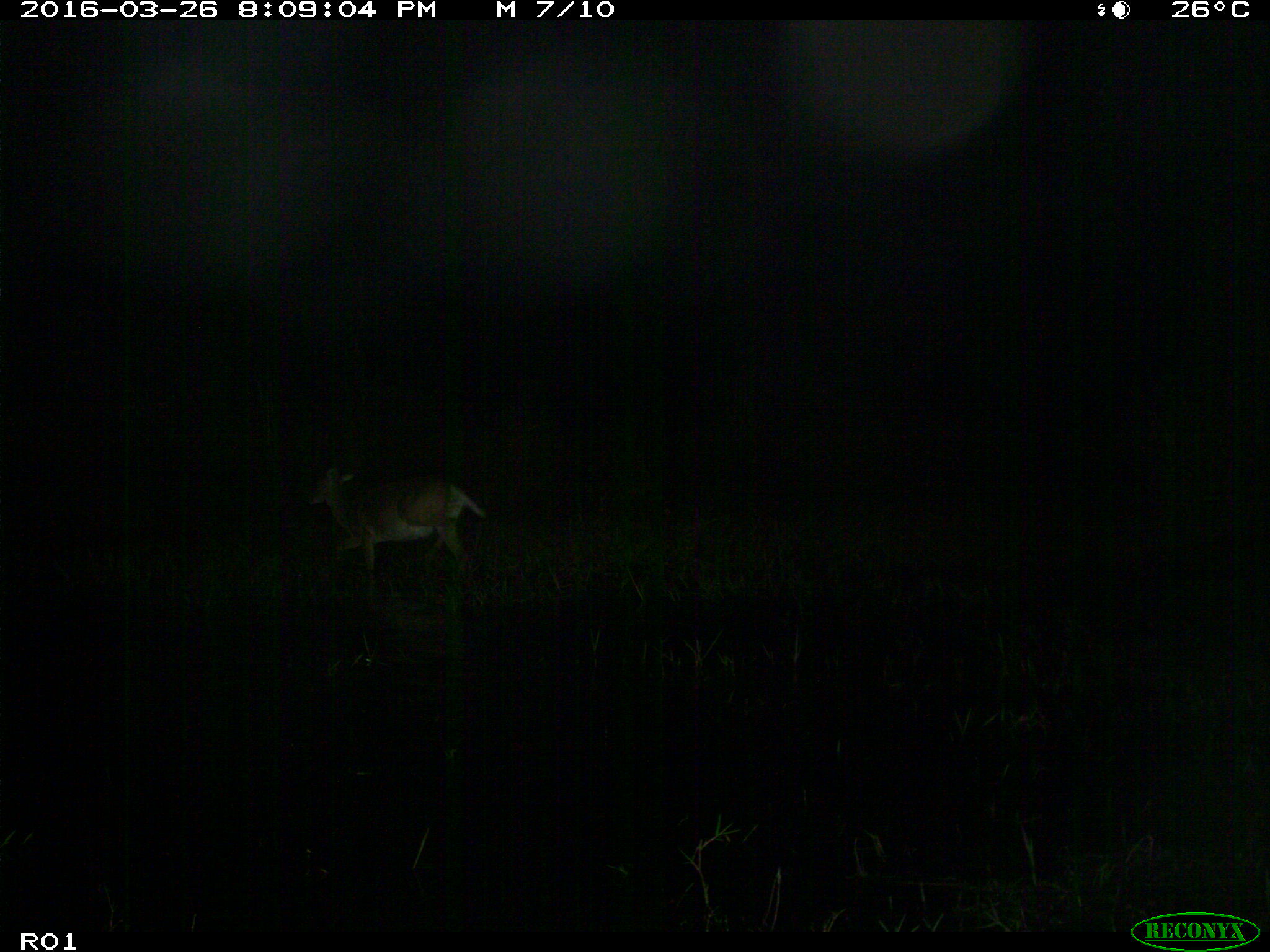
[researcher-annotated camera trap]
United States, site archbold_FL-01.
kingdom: Animalia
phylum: Chordata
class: Mammalia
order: Artiodactyla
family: Cervidae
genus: Odocoileus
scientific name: Odocoileus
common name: deer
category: unidentified deer